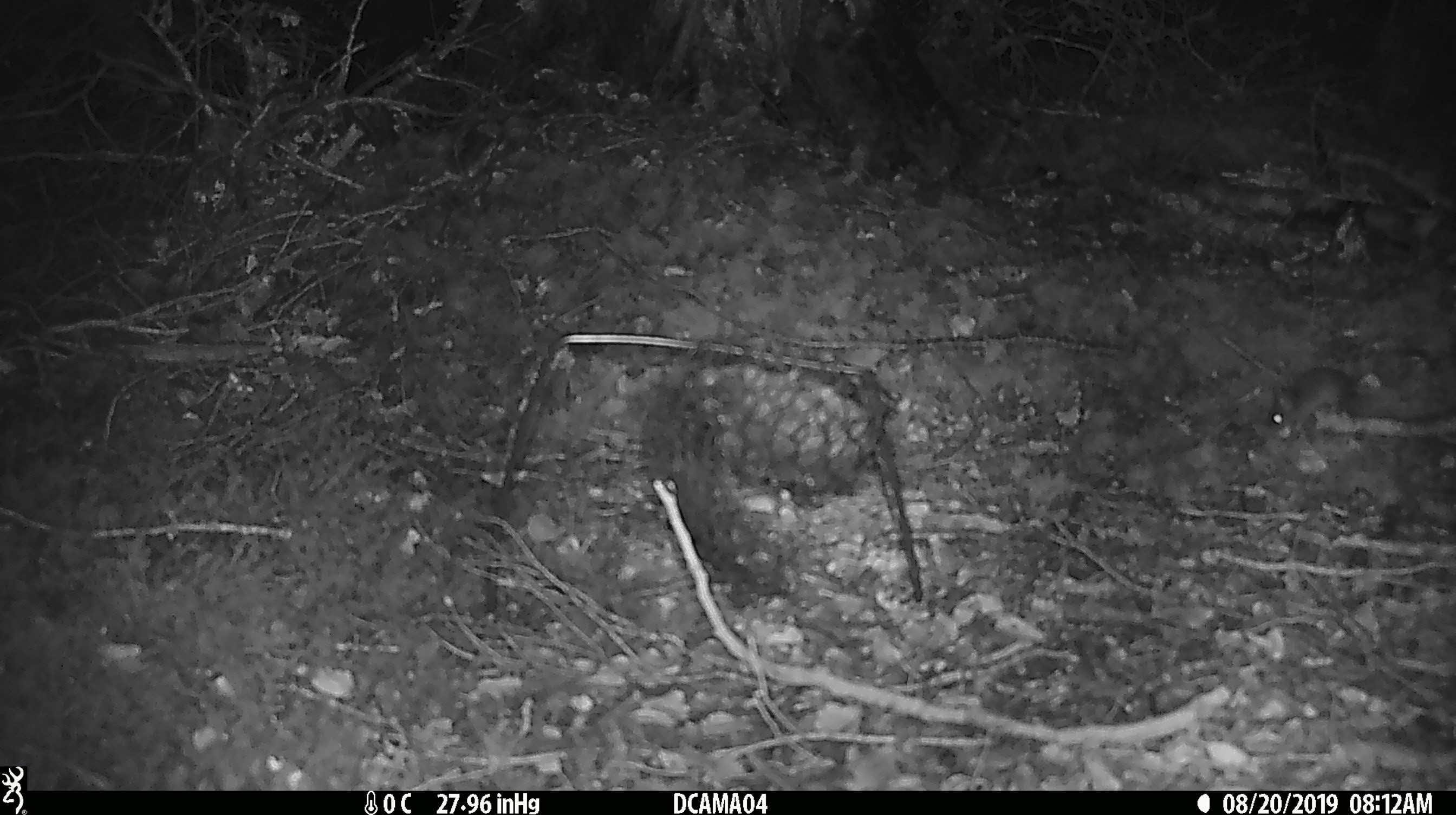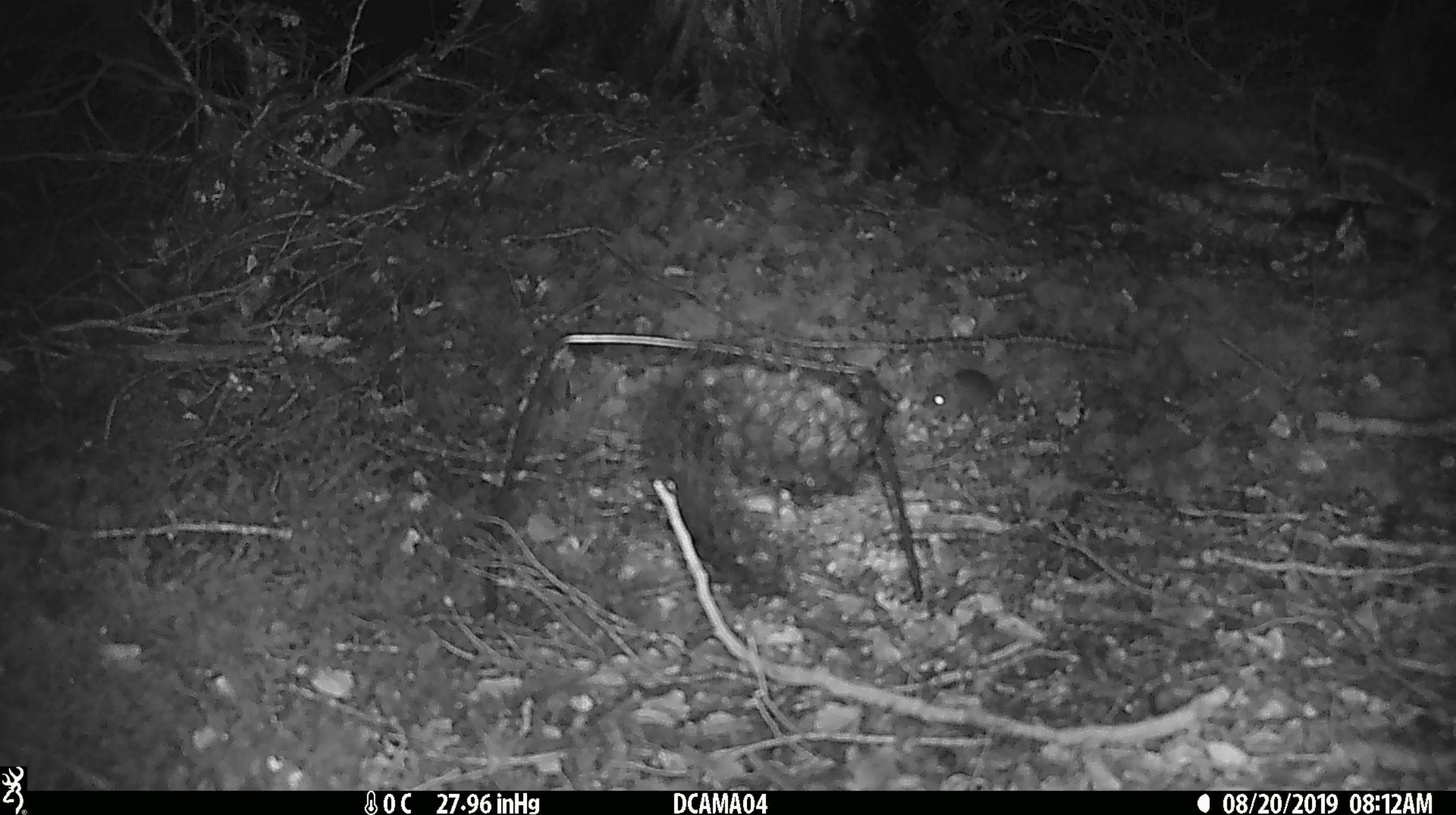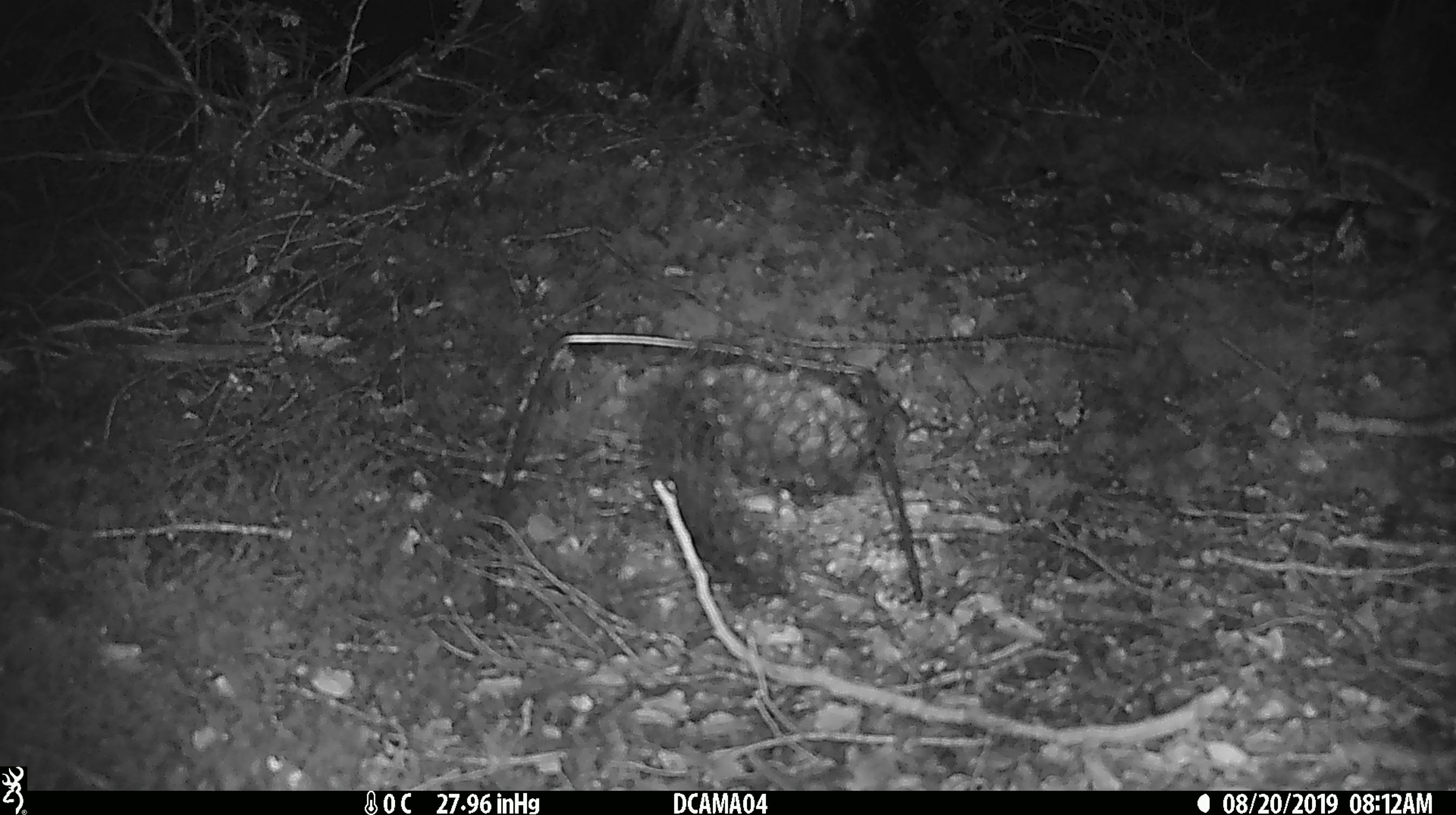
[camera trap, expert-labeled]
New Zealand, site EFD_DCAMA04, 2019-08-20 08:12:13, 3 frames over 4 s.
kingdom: Animalia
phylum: Chordata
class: Mammalia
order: Rodentia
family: Muridae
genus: Mus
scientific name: Mus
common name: mouse